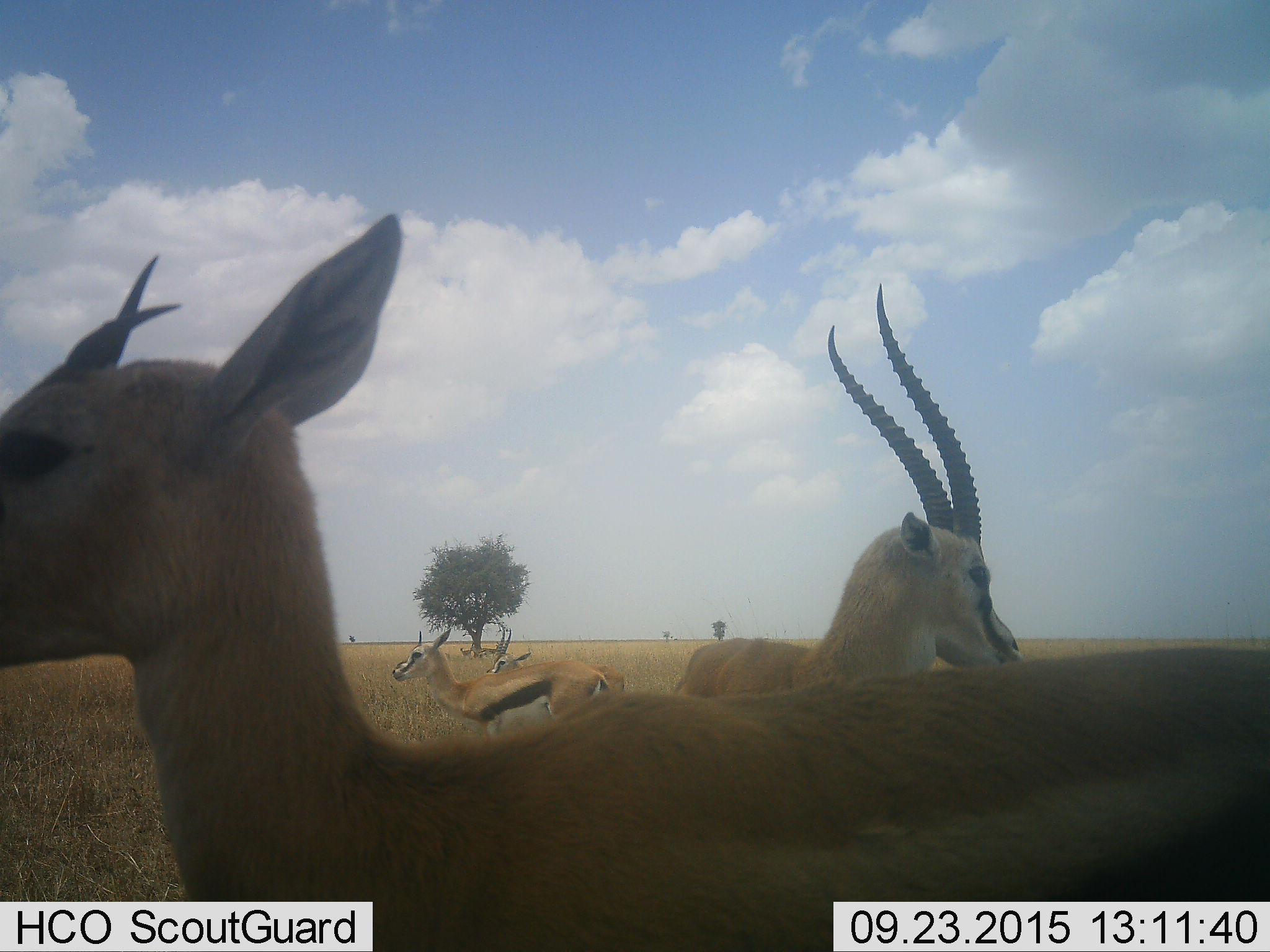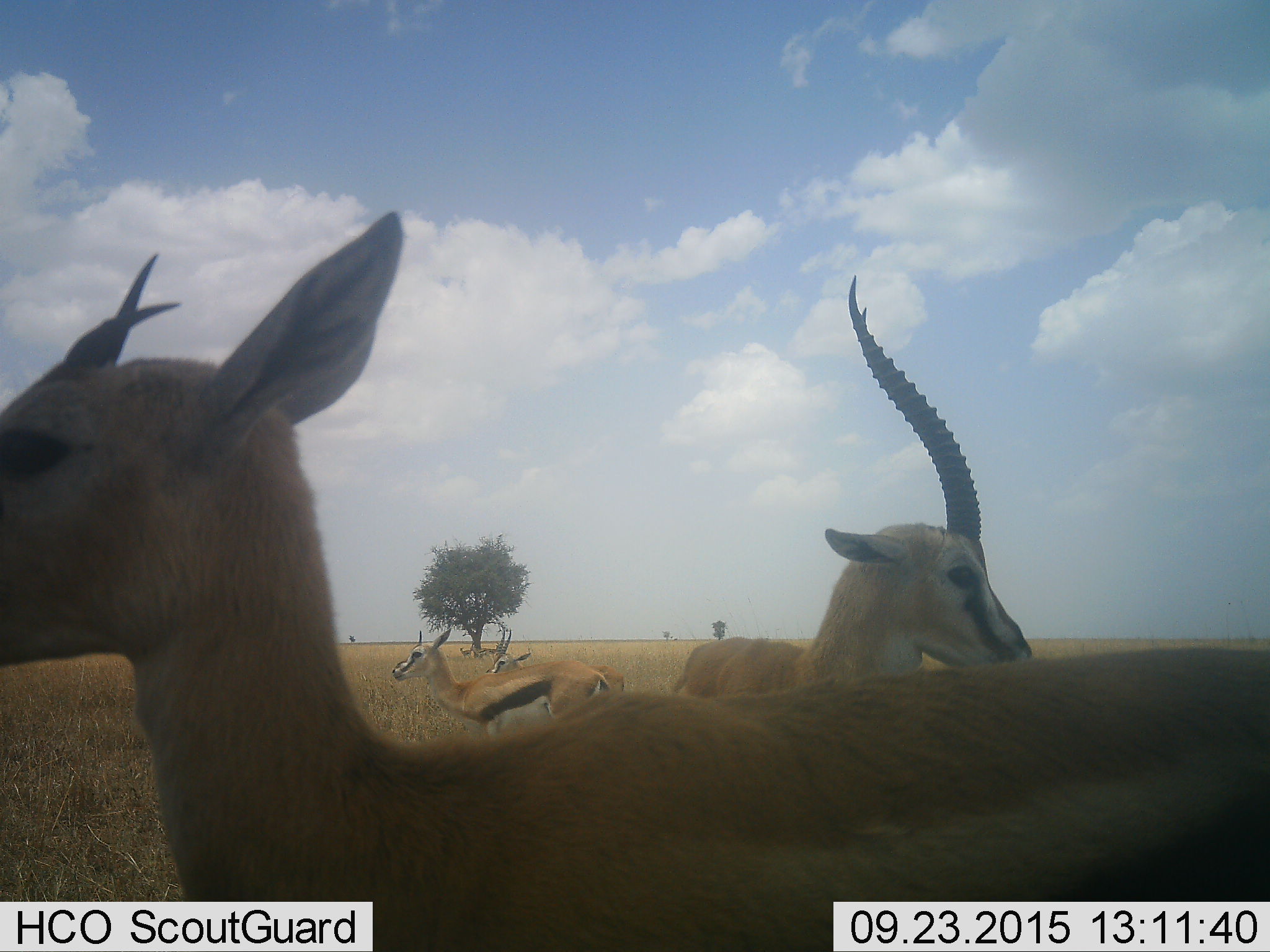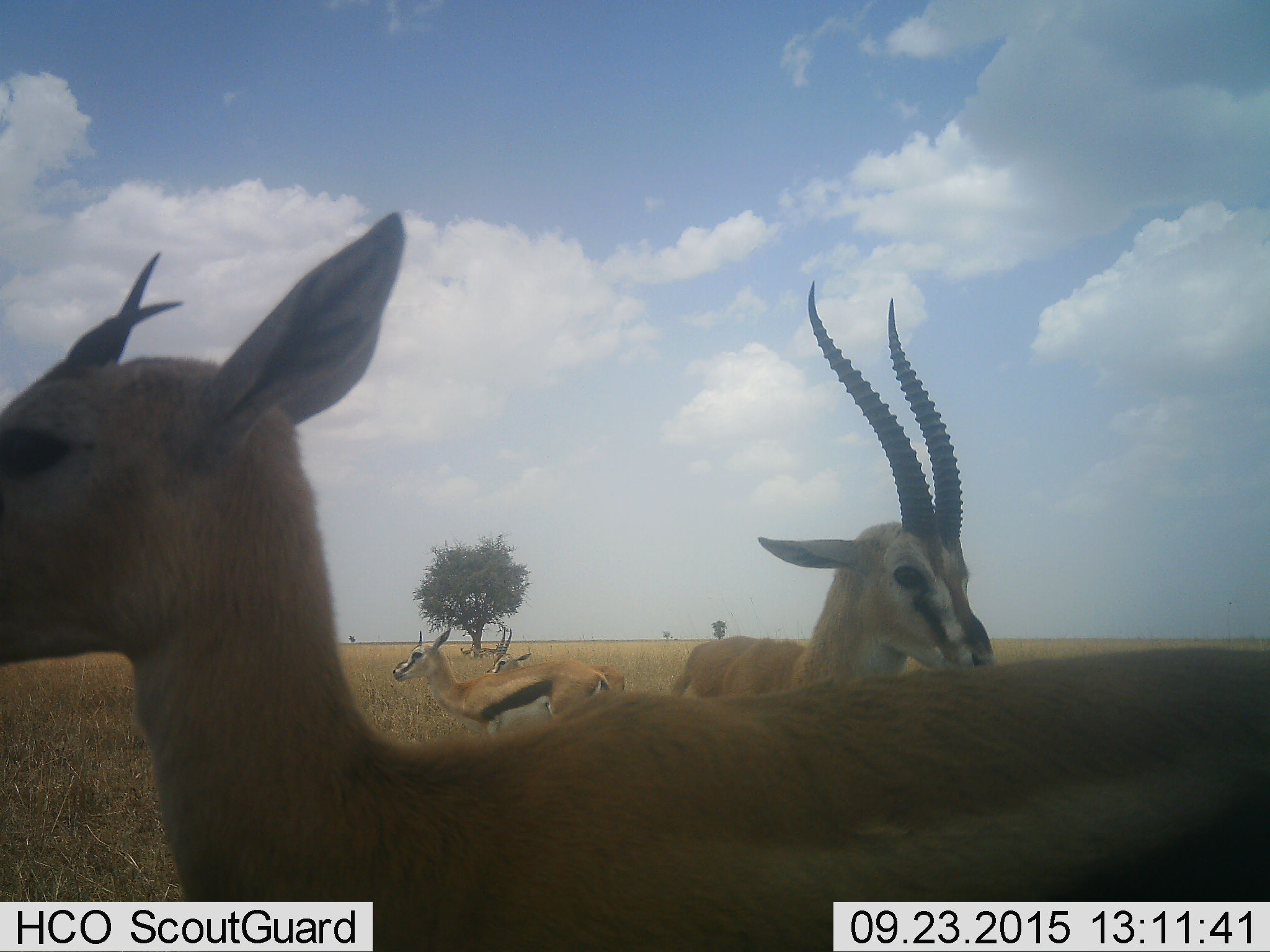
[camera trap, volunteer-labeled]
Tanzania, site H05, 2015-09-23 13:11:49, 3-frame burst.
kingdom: Animalia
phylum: Chordata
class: Mammalia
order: Artiodactyla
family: Bovidae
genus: Eudorcas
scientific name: Eudorcas thomsonii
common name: thomson's gazelle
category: gazellethomsons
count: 6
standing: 100%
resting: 20%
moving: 0%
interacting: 0%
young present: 0%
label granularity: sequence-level